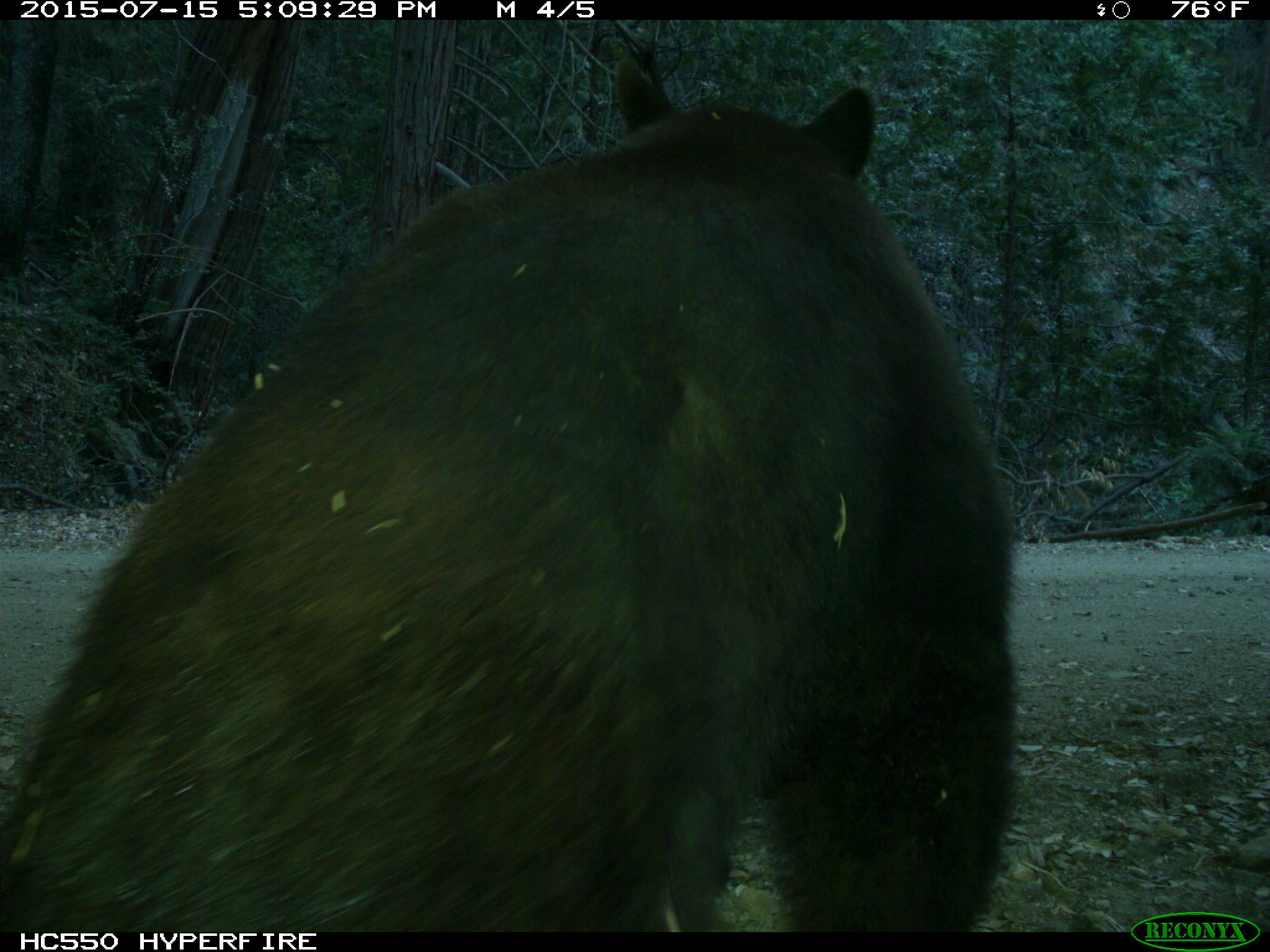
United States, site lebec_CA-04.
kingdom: Animalia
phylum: Chordata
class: Mammalia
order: Carnivora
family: Ursidae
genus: Ursus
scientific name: Ursus americanus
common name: american black bear